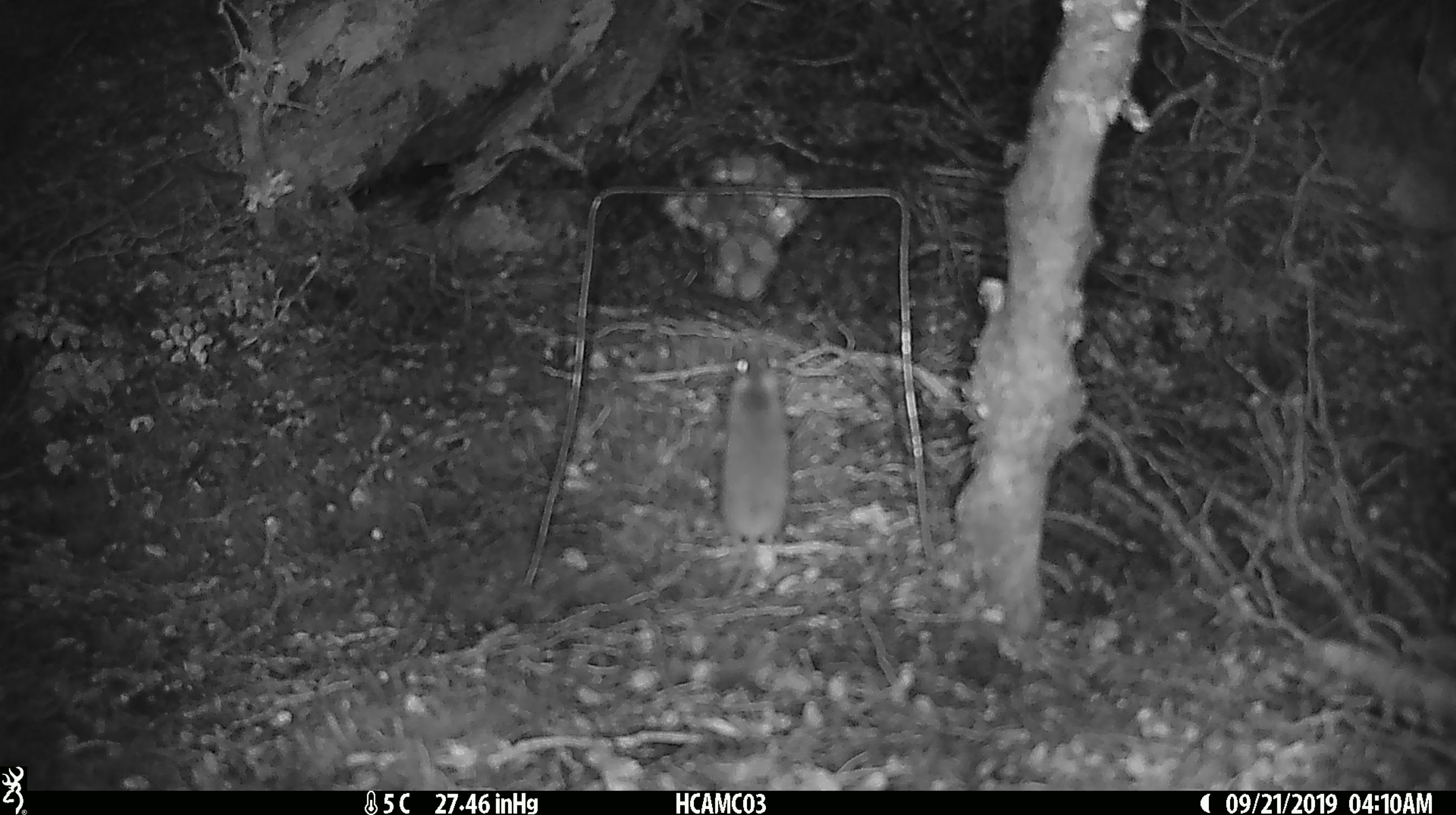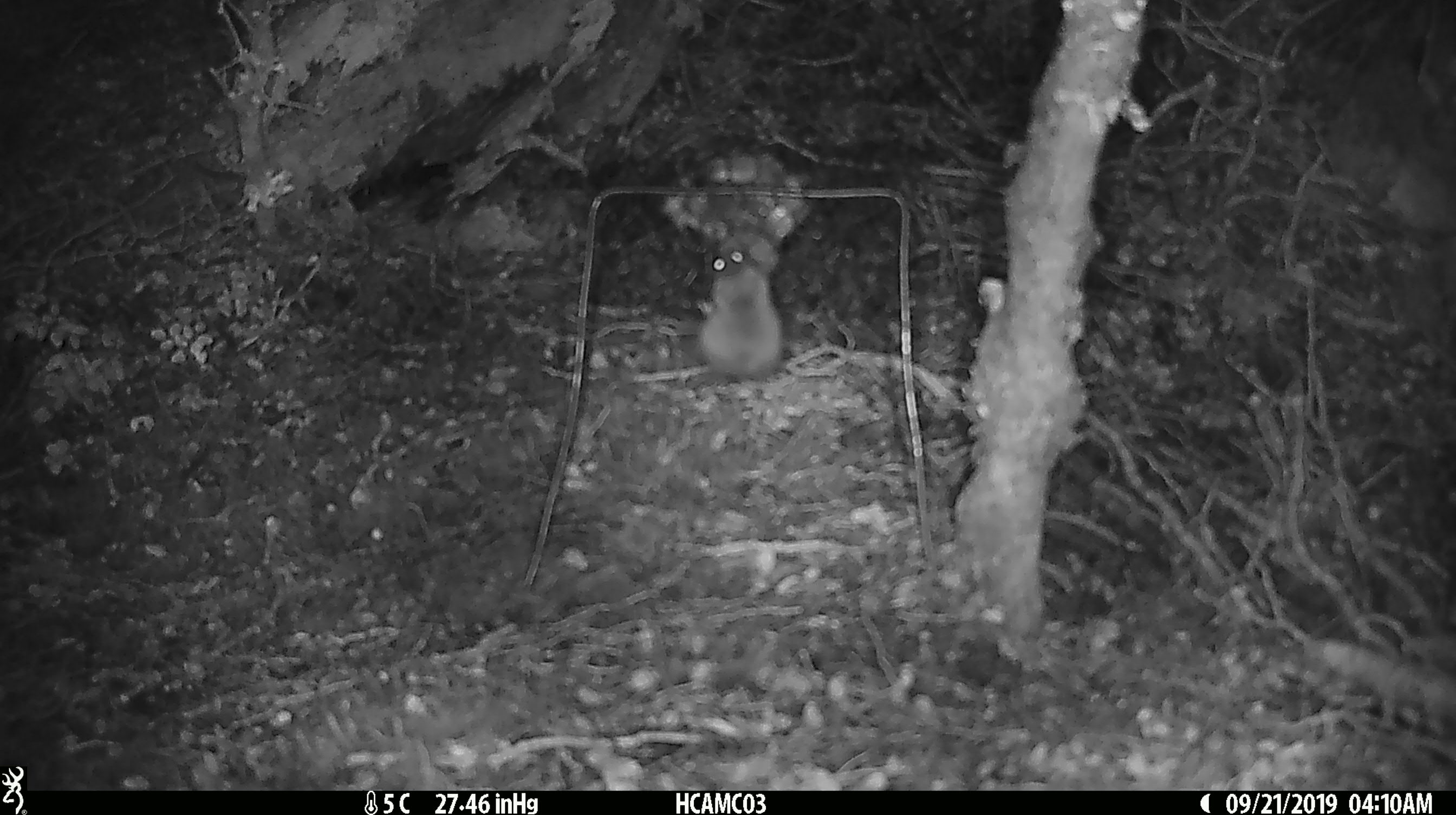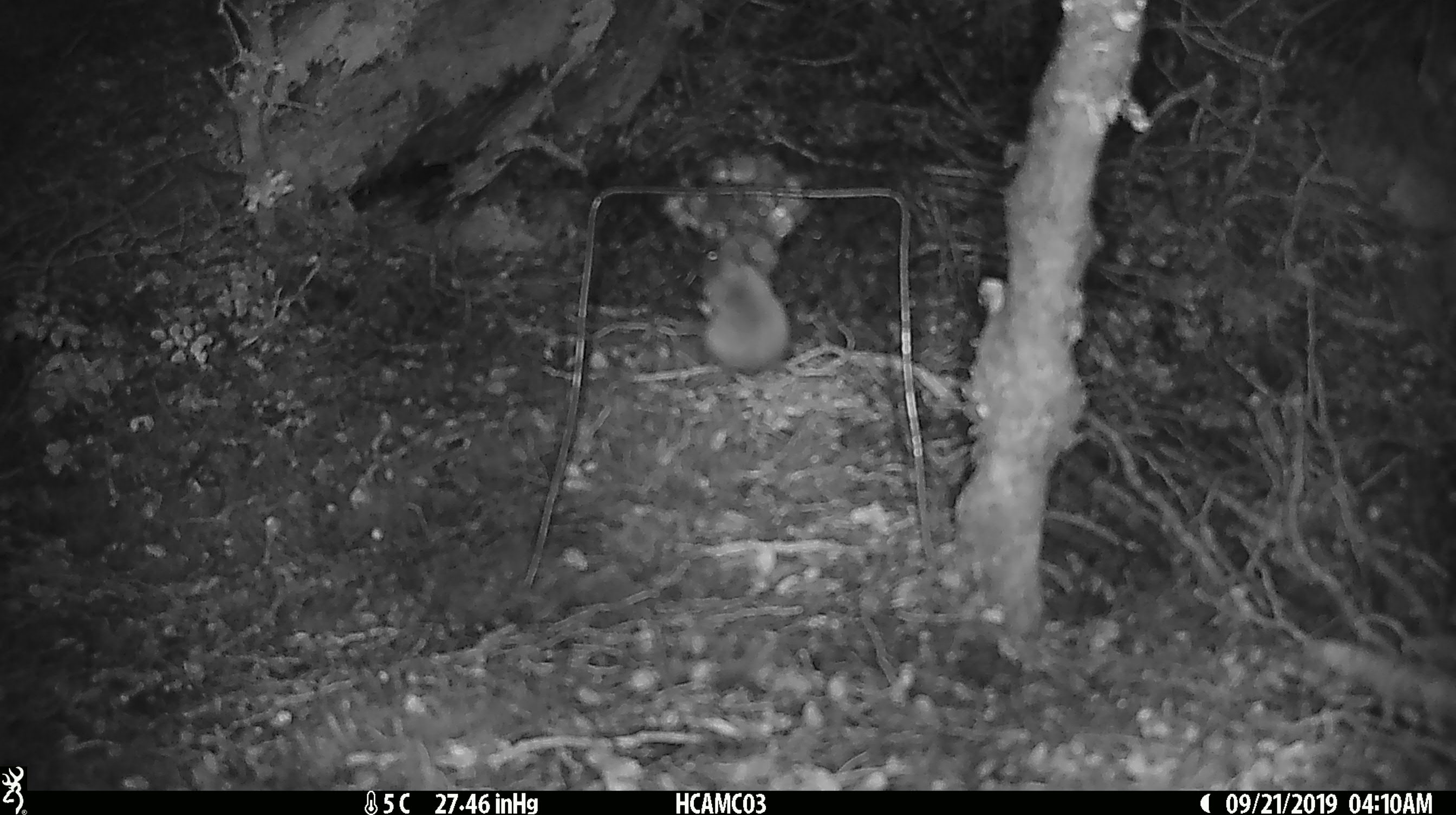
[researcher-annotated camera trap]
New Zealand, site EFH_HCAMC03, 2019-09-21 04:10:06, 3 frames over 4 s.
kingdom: Animalia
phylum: Chordata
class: Mammalia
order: Rodentia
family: Muridae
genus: Mus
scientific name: Mus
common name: mouse